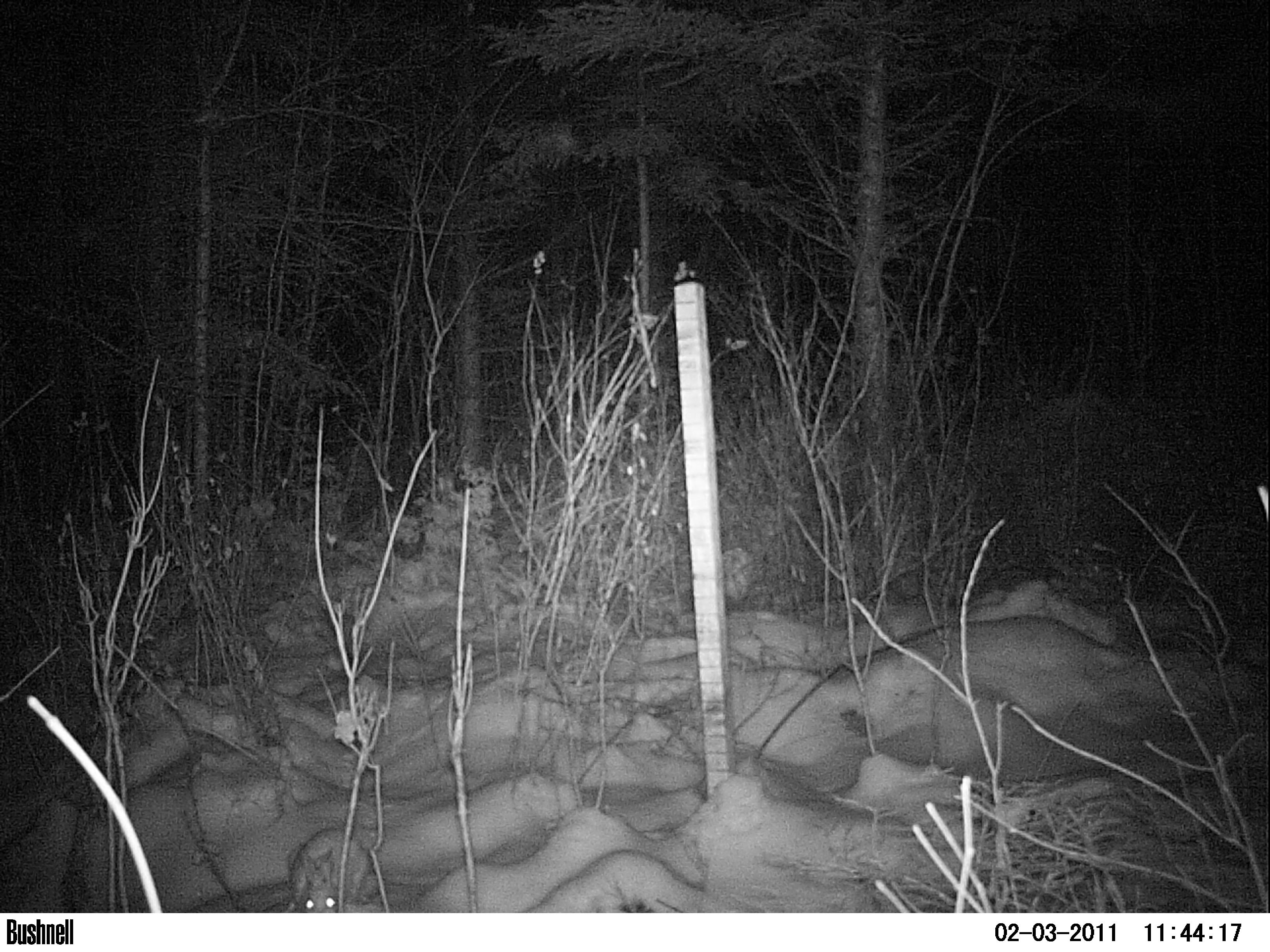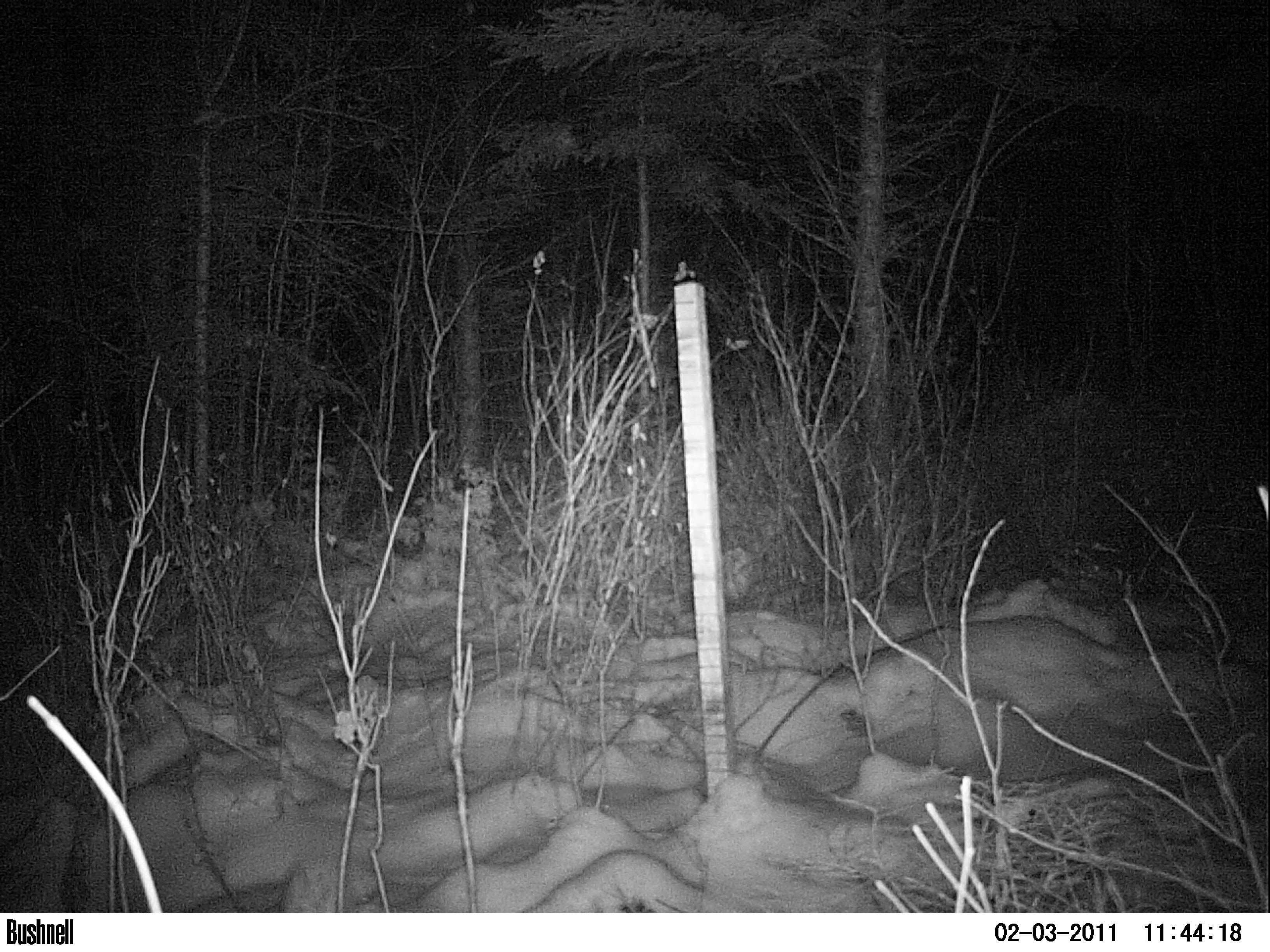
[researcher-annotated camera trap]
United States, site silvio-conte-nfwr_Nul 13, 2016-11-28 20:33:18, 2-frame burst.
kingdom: Animalia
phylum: Chordata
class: Mammalia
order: Lagomorpha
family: Leporidae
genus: Lepus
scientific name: Lepus americanus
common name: snowshoe hare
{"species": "snowshoe hare (Lepus americanus)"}